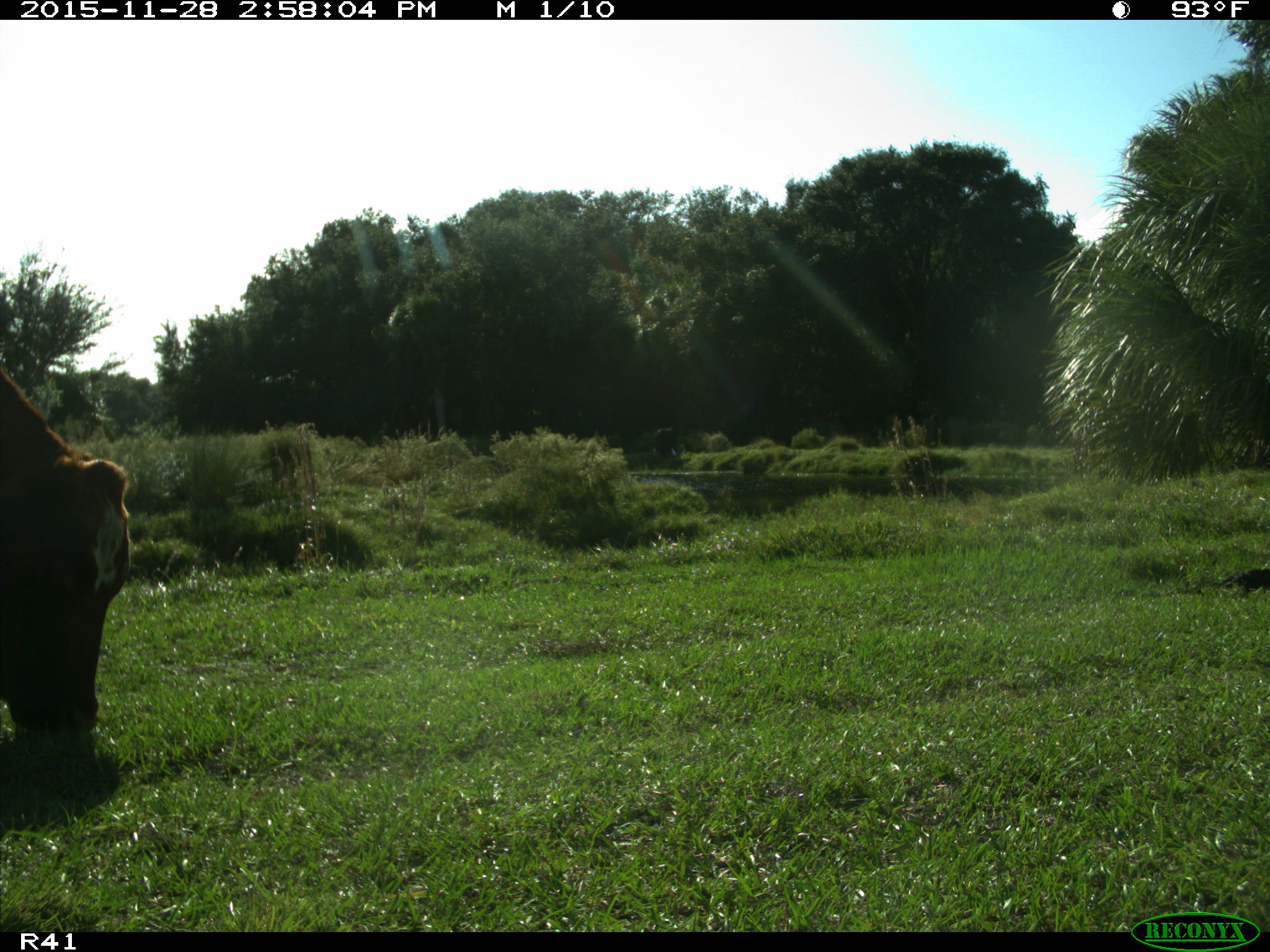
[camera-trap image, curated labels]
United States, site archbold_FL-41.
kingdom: Animalia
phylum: Chordata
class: Mammalia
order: Artiodactyla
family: Bovidae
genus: Bos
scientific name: Bos taurus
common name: domestic cow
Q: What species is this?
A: Bos taurus (domestic cow).